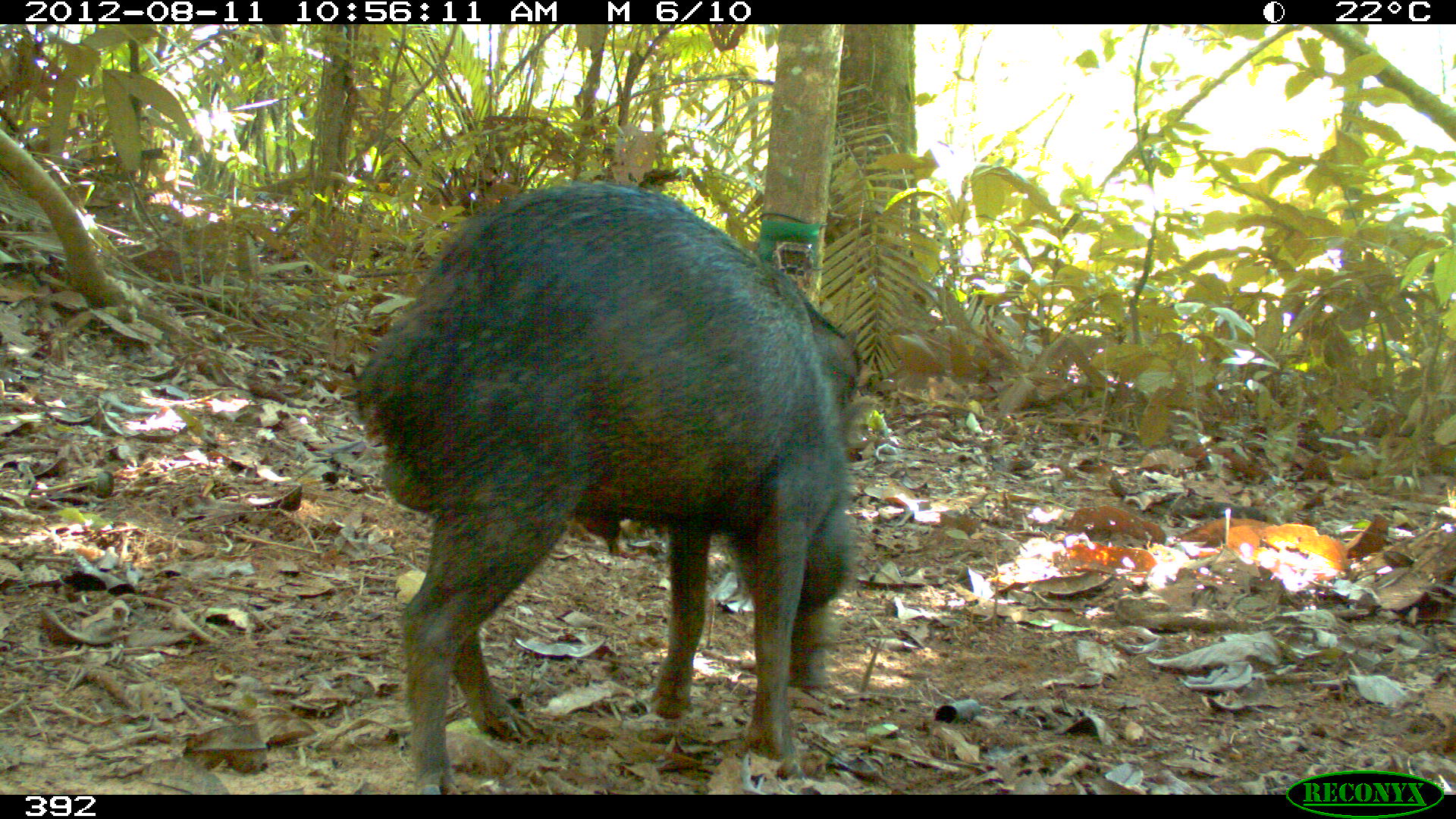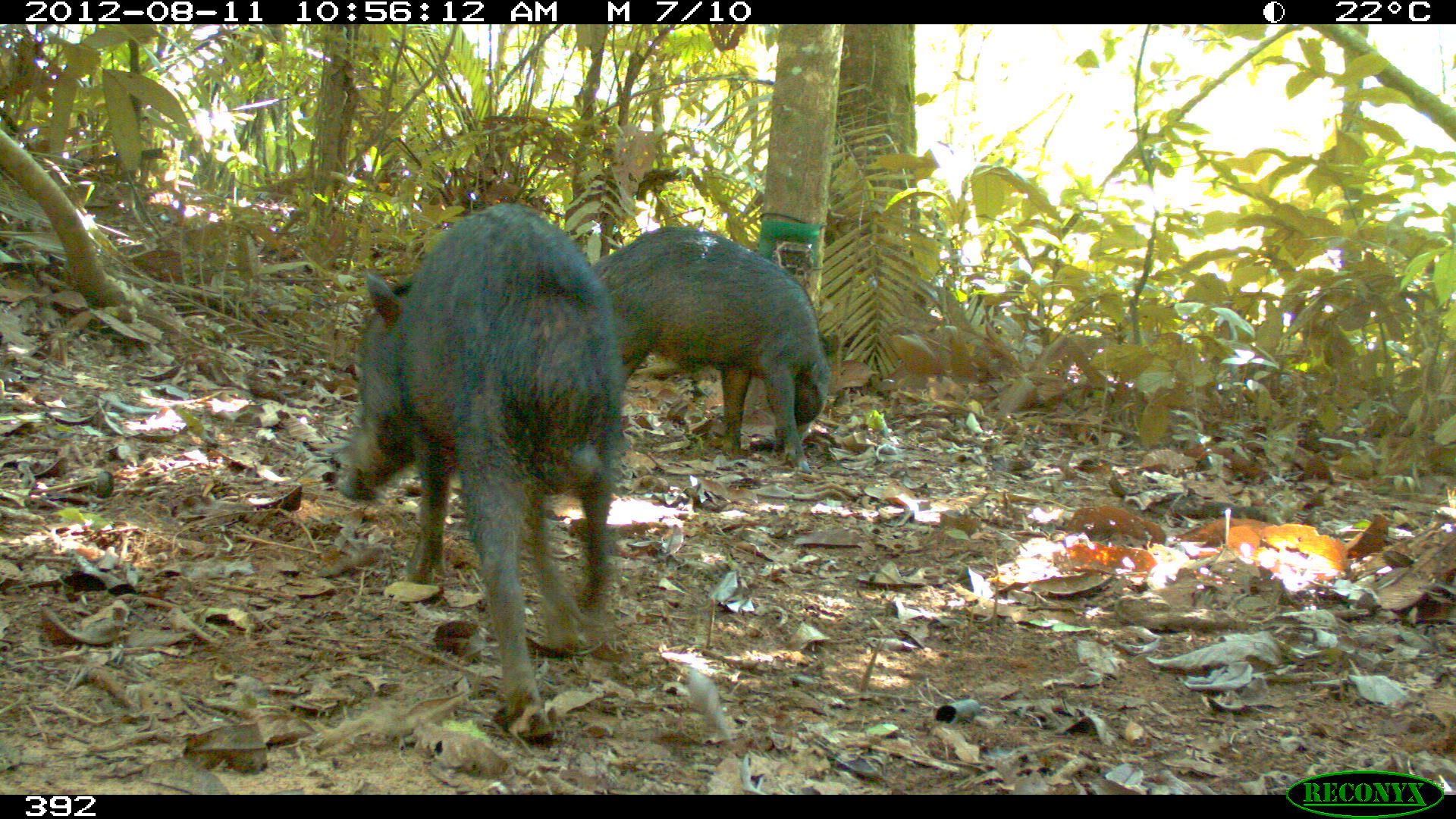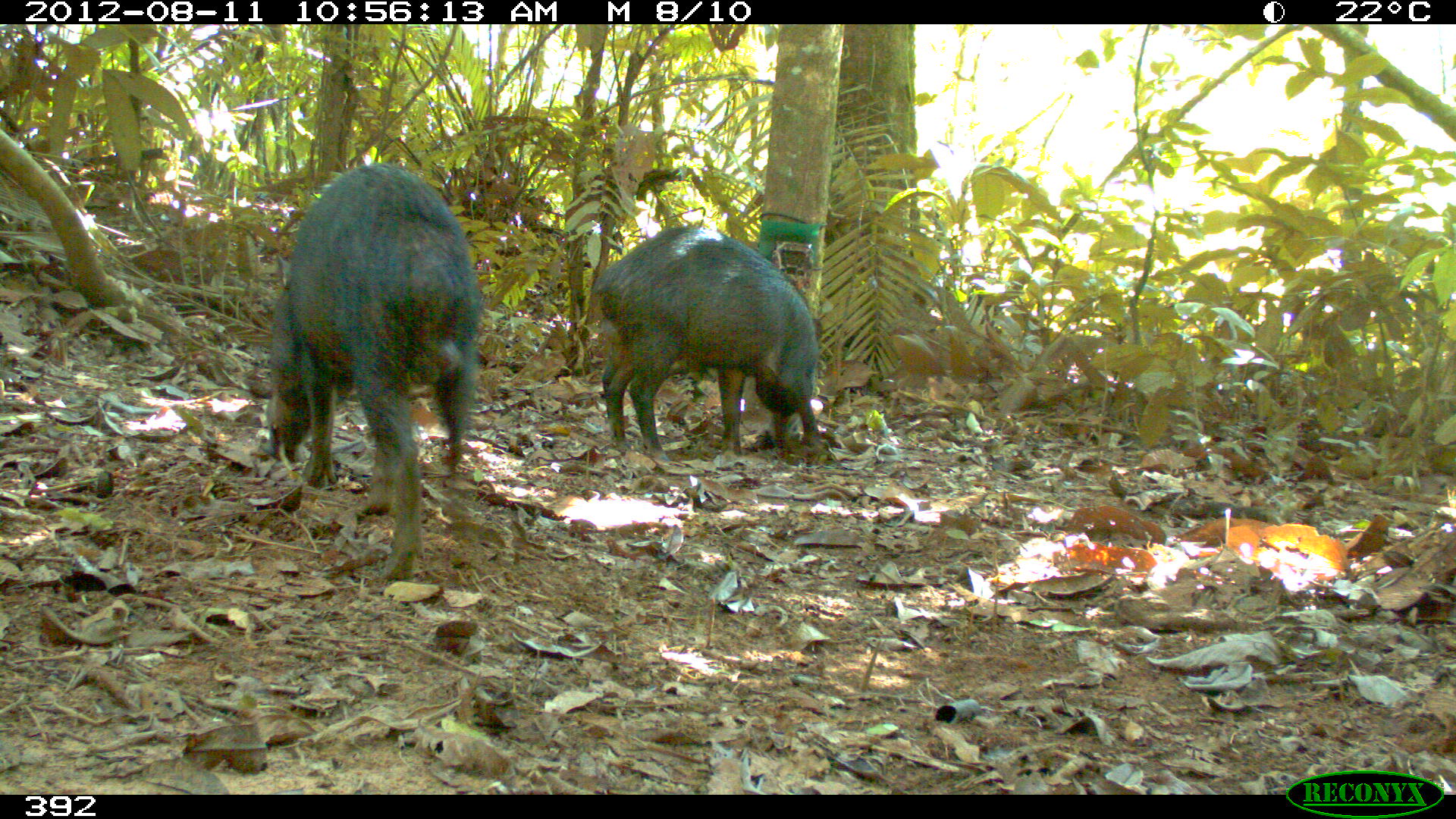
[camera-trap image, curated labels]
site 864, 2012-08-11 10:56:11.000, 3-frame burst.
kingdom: Animalia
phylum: Chordata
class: Mammalia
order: Artiodactyla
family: Tayassuidae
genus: Tayassu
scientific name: Tayassu pecari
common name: white-lipped peccary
Tayassu pecari (white-lipped peccary).